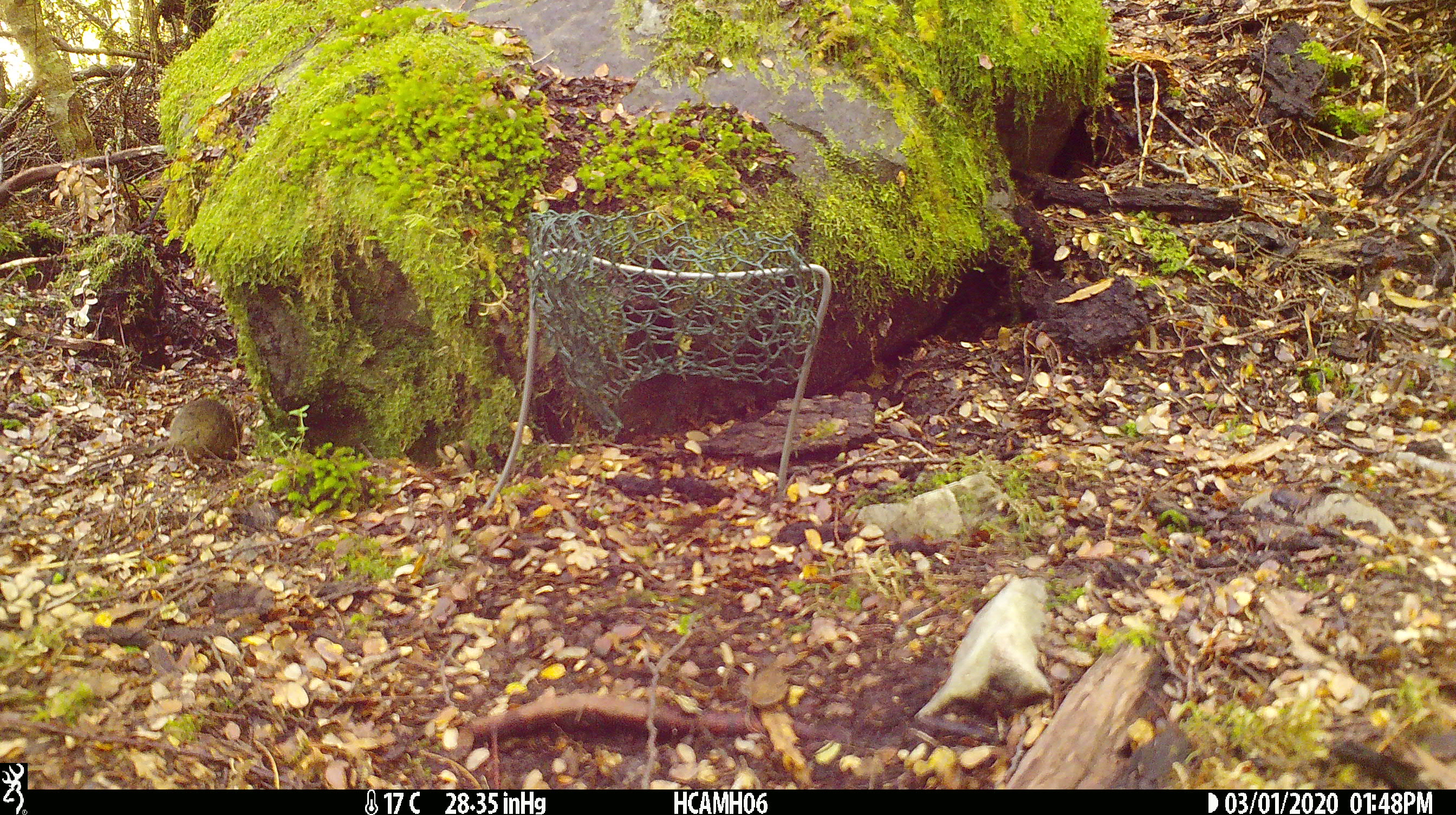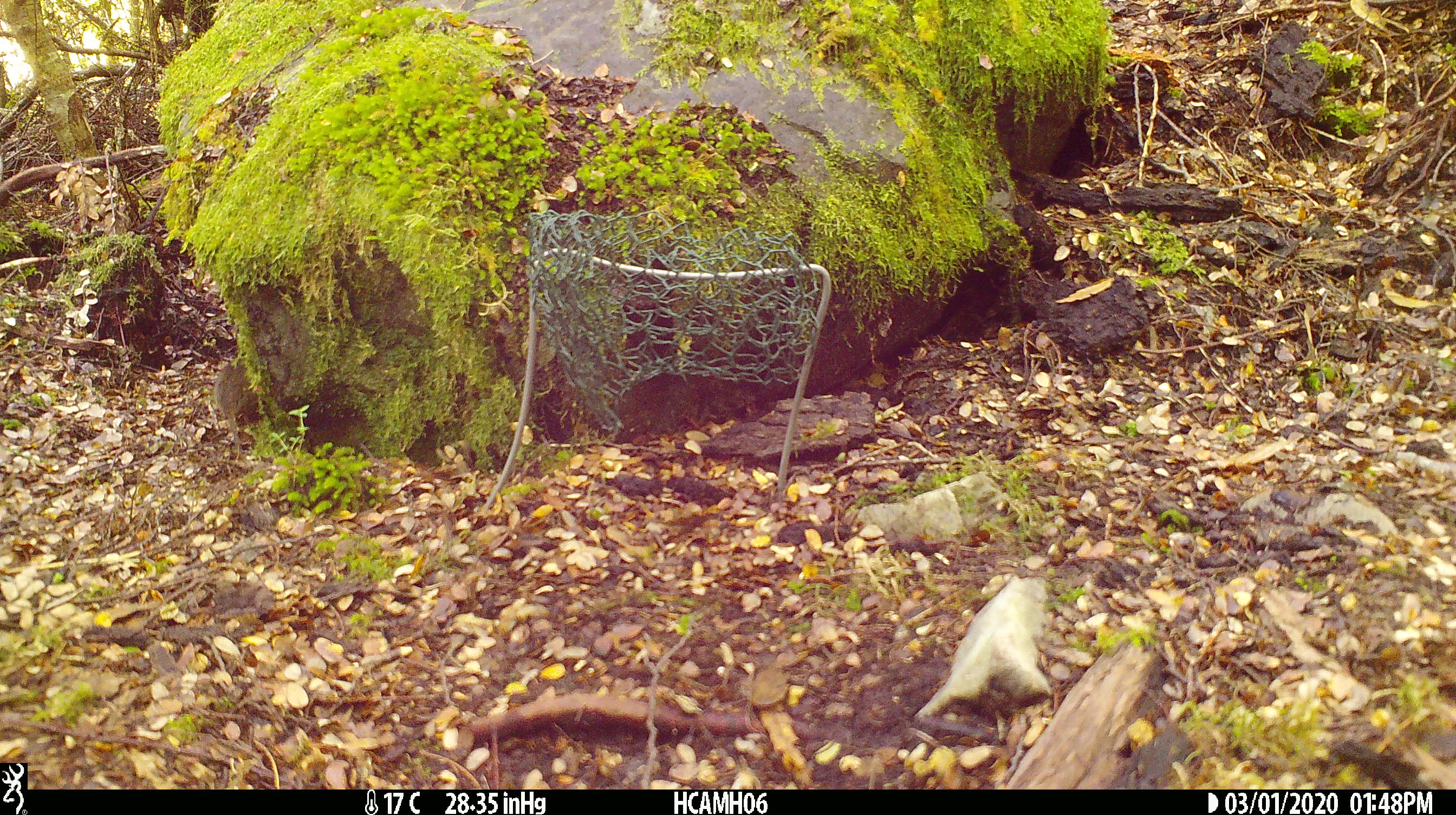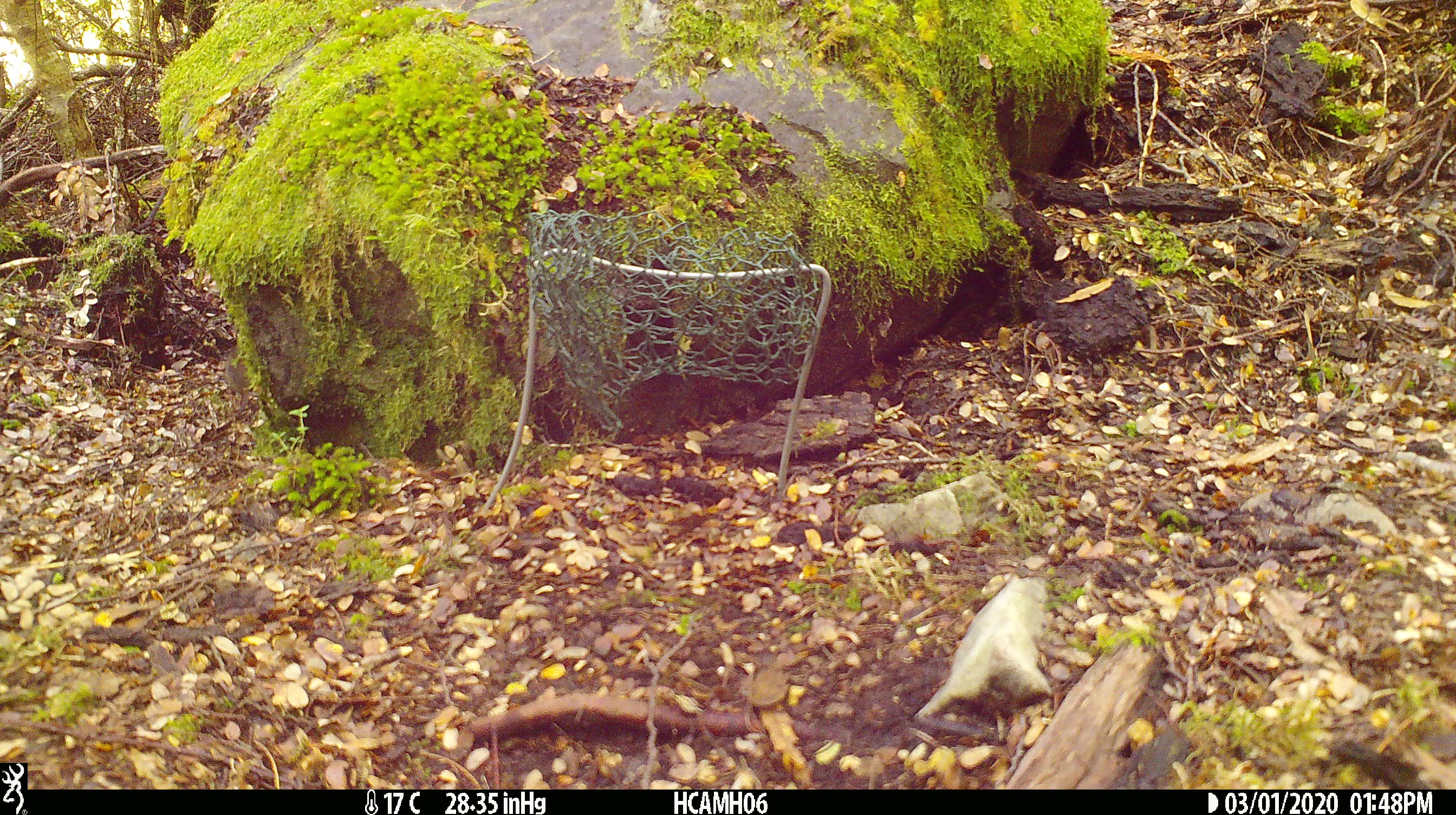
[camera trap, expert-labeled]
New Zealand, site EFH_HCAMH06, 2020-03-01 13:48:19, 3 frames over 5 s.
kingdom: Animalia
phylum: Chordata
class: Mammalia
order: Rodentia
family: Muridae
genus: Mus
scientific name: Mus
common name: mouse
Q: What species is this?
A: Mouse (Mus).